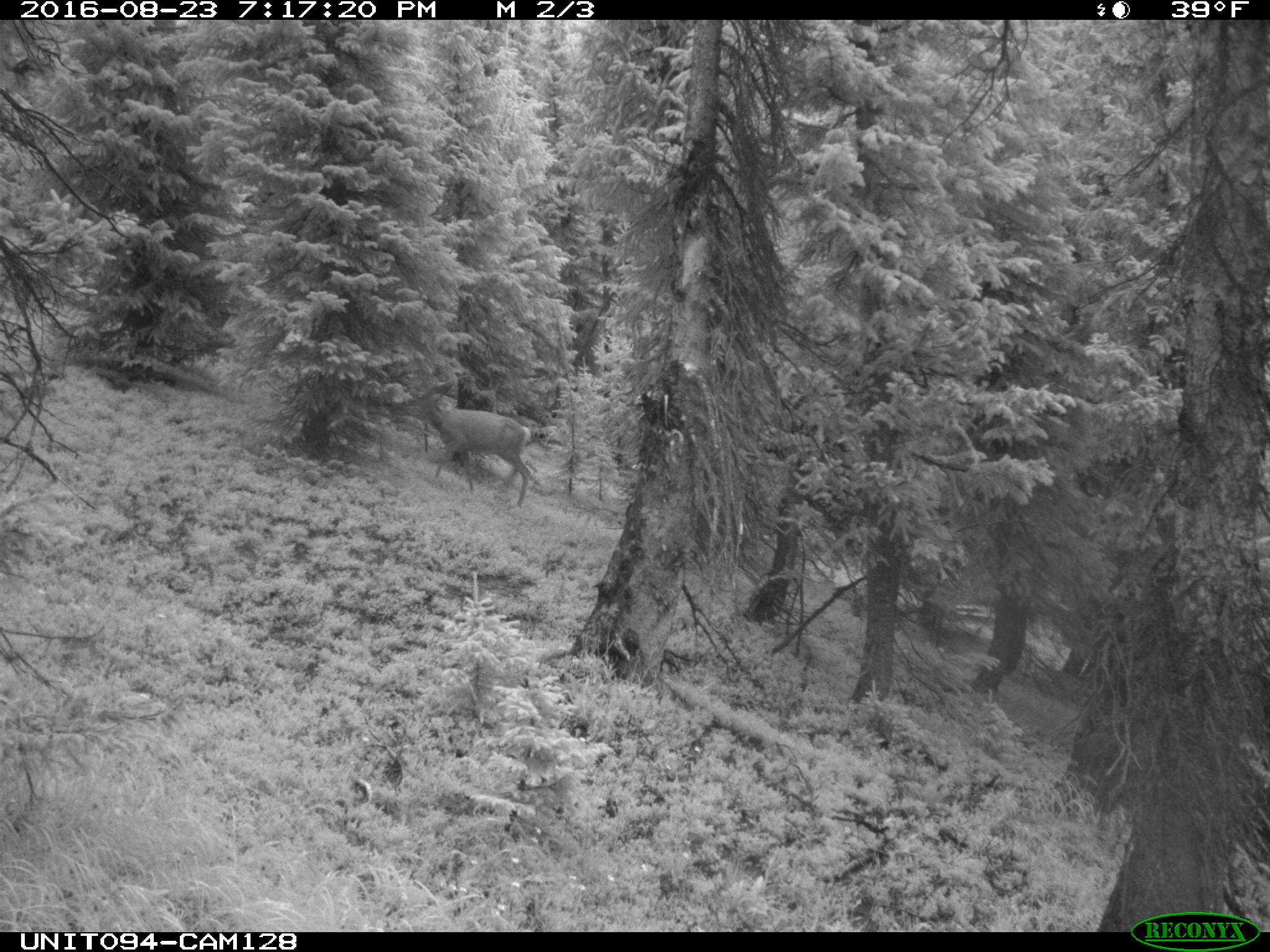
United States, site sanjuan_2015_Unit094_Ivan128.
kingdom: Animalia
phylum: Chordata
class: Mammalia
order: Artiodactyla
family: Cervidae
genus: Odocoileus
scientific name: Odocoileus hemionus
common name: mule deer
Odocoileus hemionus (mule deer).